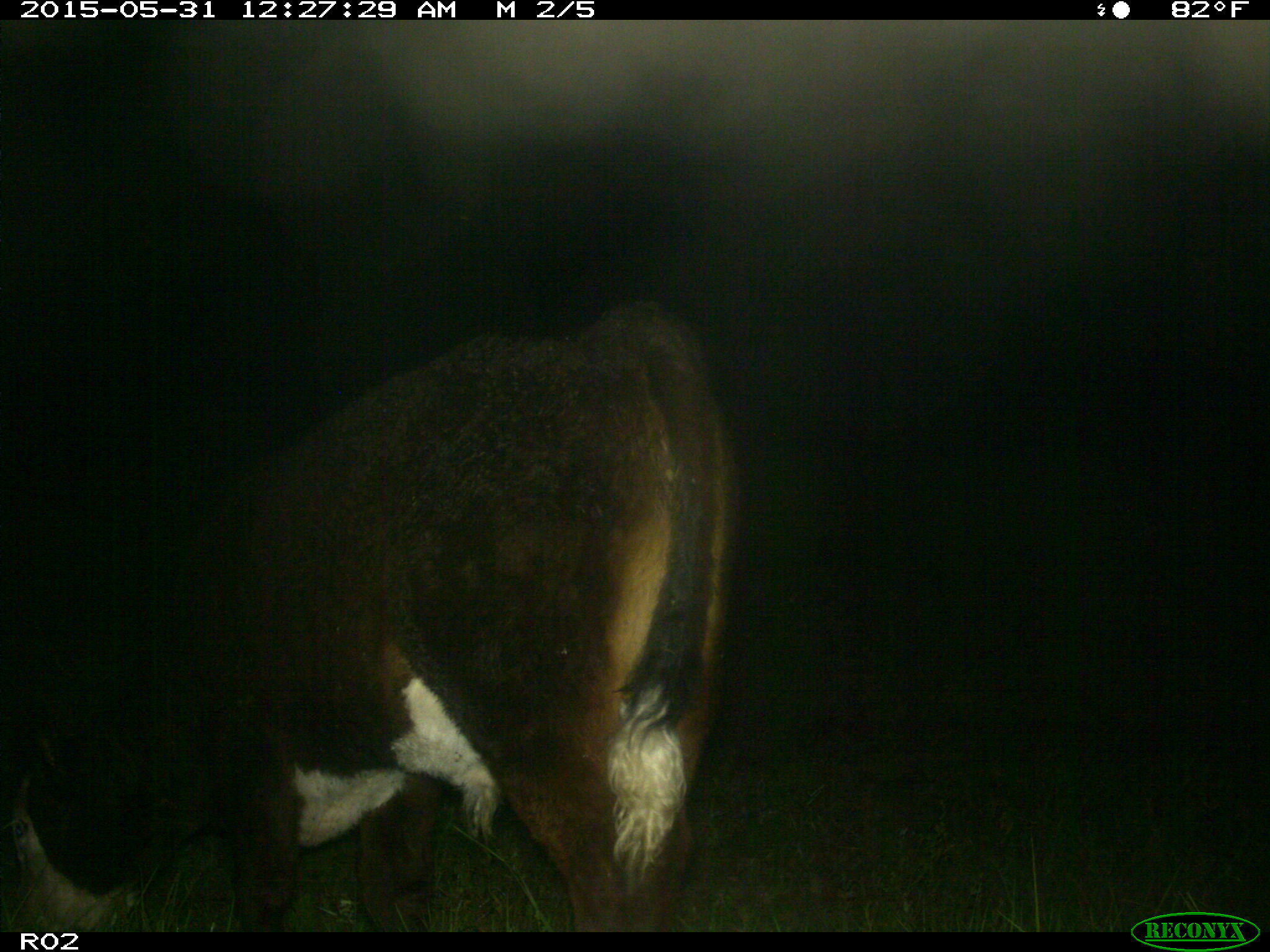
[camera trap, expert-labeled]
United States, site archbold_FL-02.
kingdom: Animalia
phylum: Chordata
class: Mammalia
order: Artiodactyla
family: Bovidae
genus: Bos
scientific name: Bos taurus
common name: domestic cow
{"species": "Bos taurus (domestic cow)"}